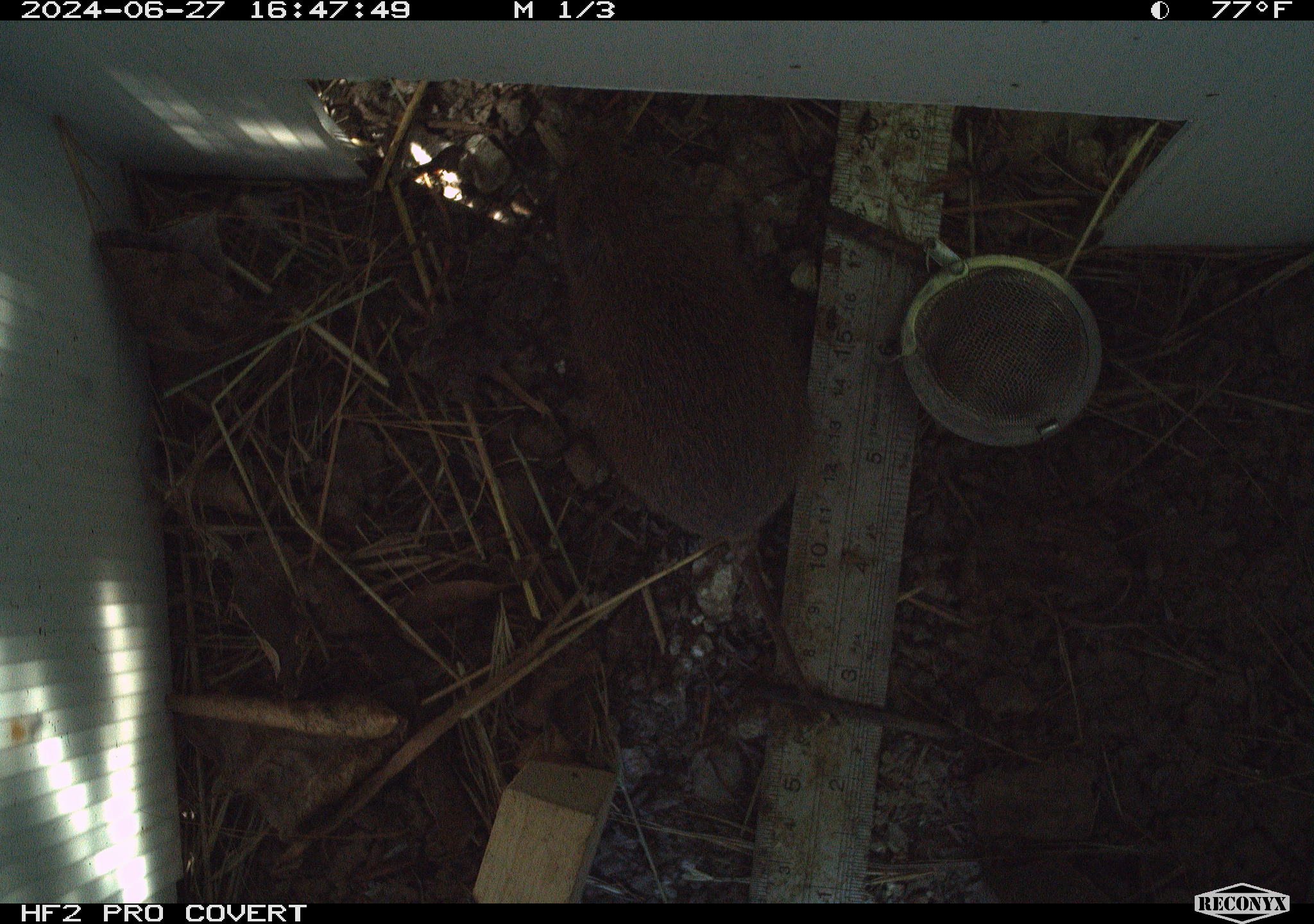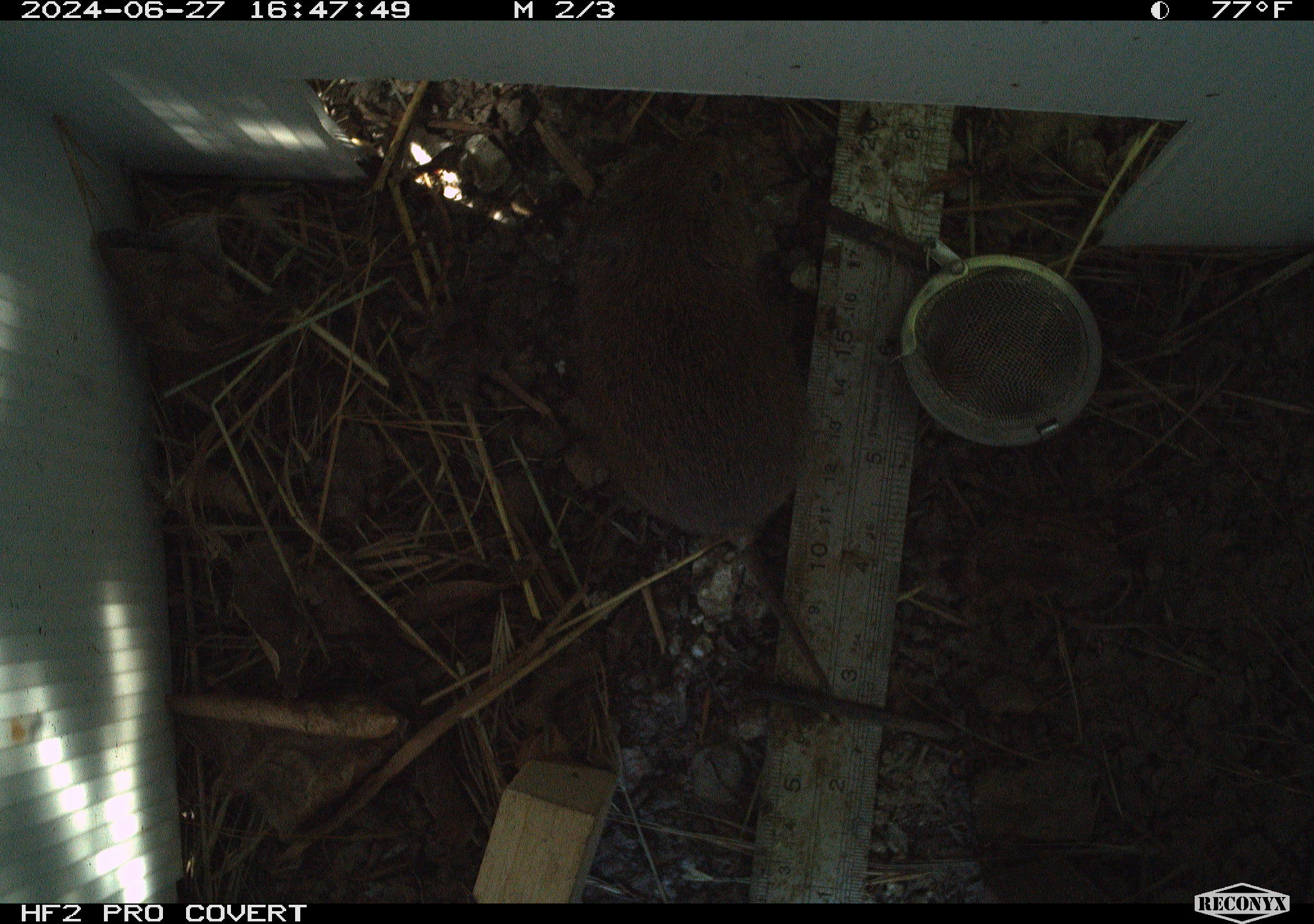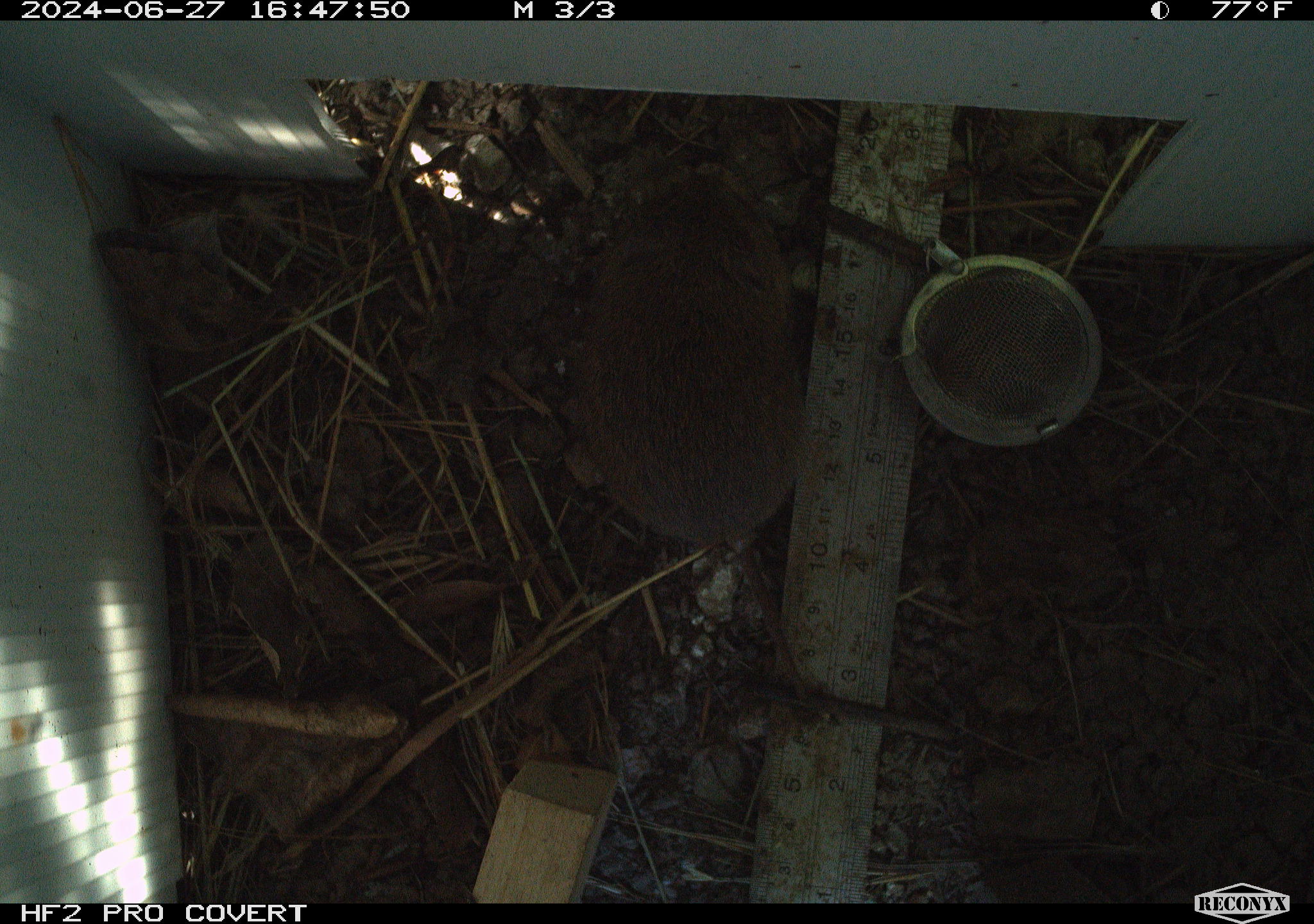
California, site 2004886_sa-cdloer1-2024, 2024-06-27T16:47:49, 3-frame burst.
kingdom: Animalia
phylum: Chordata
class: Mammalia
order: Rodentia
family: Cricetidae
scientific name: Arvicolinae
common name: voles, lemmings, and muskrats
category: arvicolinae subfamily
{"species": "arvicolinae subfamily (voles, lemmings, and muskrats) (Arvicolinae)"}